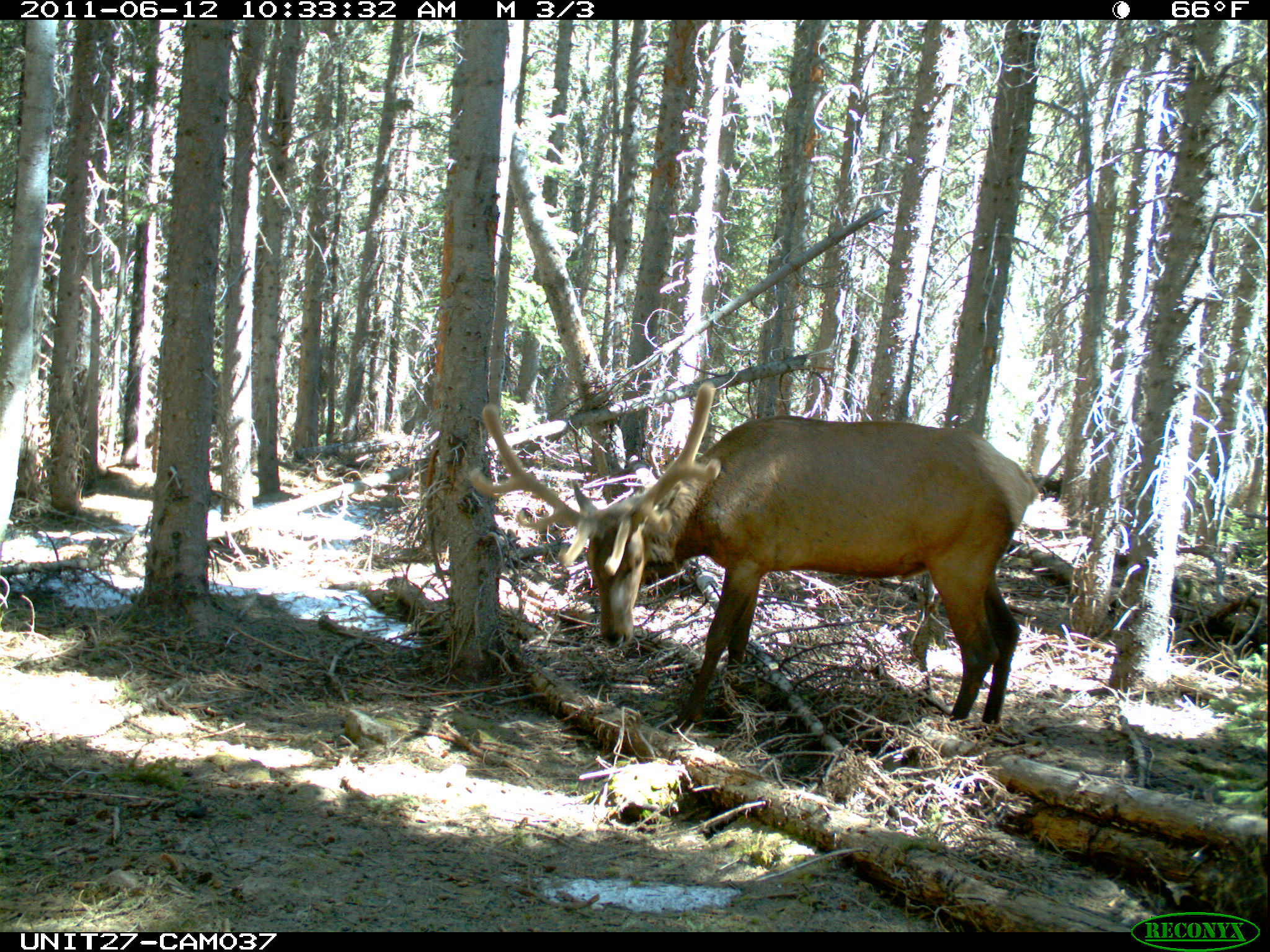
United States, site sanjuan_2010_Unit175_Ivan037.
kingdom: Animalia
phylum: Chordata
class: Mammalia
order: Artiodactyla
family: Cervidae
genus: Cervus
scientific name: Cervus elaphus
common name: red deer